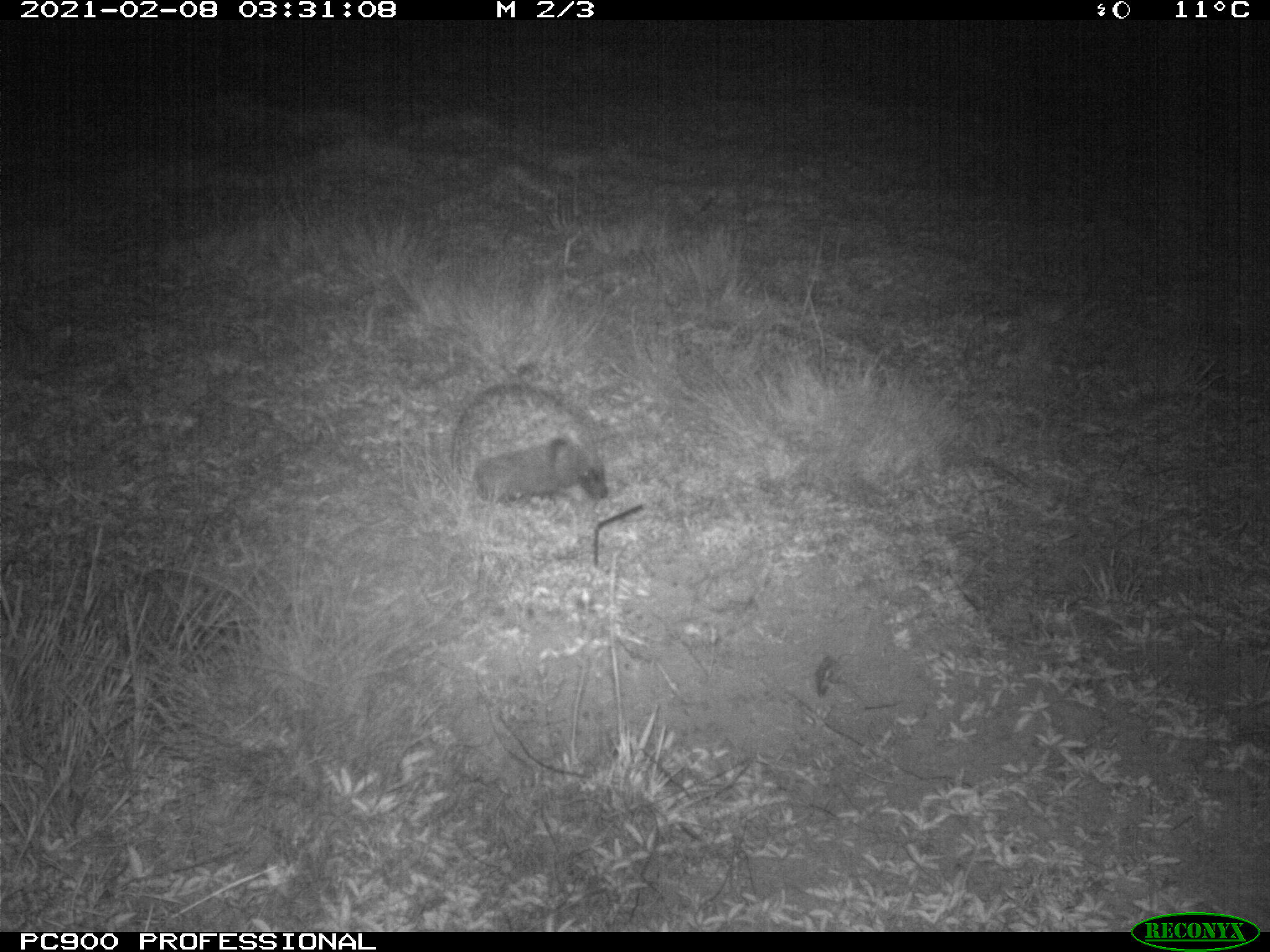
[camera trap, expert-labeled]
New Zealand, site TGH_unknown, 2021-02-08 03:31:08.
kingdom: Animalia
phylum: Chordata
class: Mammalia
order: Eulipotyphla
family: Erinaceidae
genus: Erinaceus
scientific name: Erinaceus europaeus europaeus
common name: european hedgehog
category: hedgehog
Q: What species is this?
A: Hedgehog (european hedgehog) (Erinaceus europaeus europaeus).